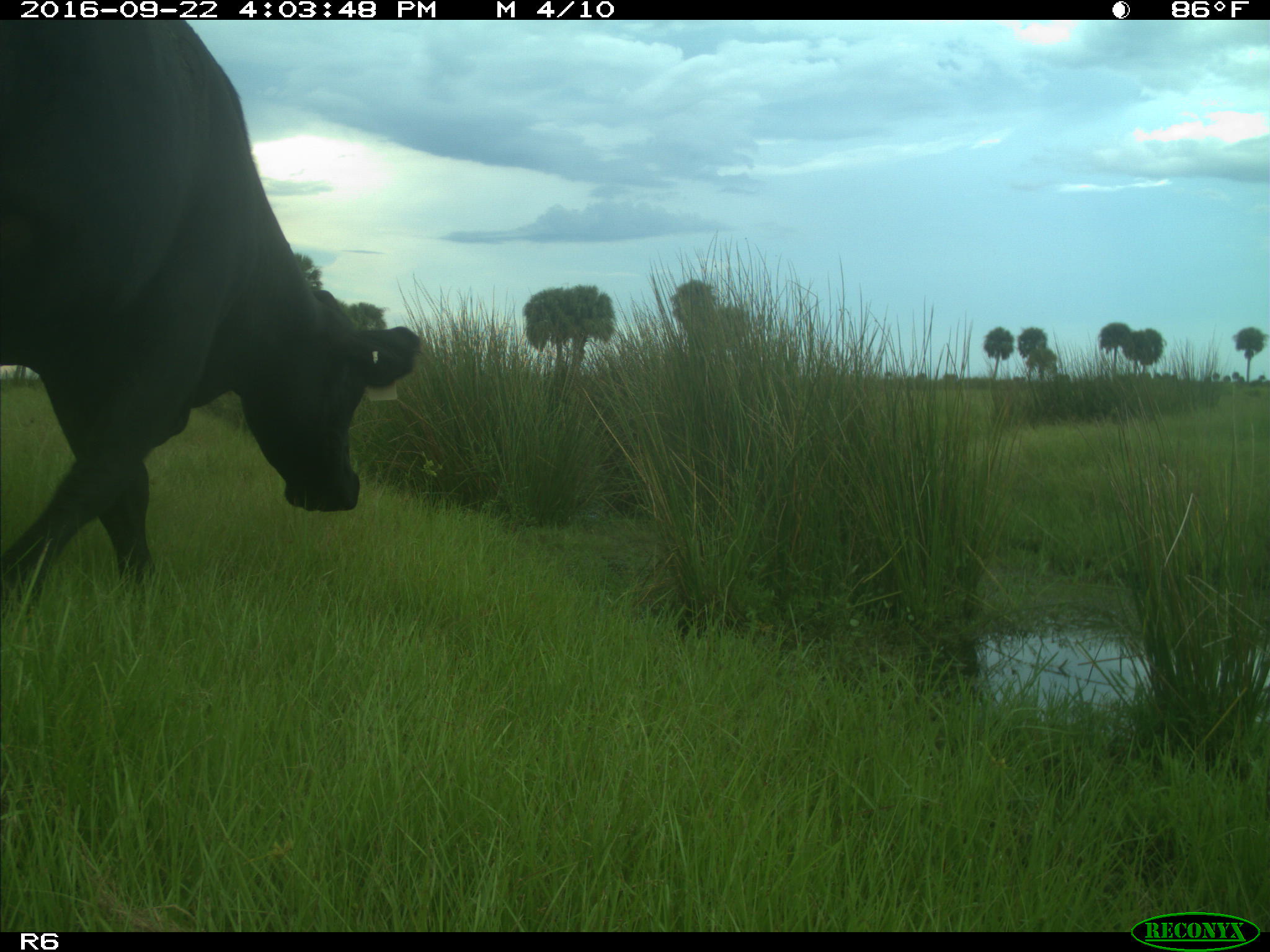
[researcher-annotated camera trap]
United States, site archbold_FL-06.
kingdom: Animalia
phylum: Chordata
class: Mammalia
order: Artiodactyla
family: Bovidae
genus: Bos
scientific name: Bos taurus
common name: domestic cow